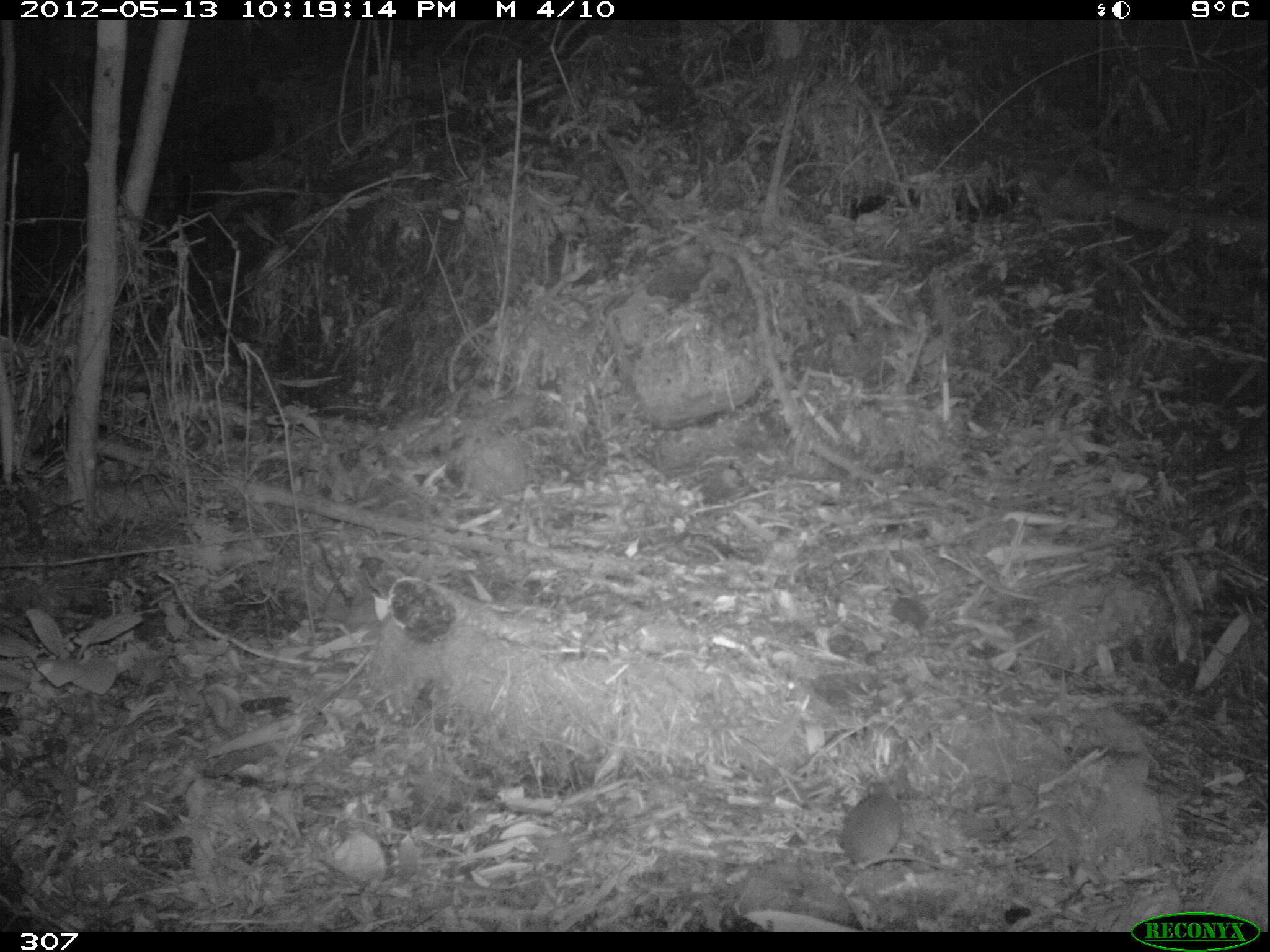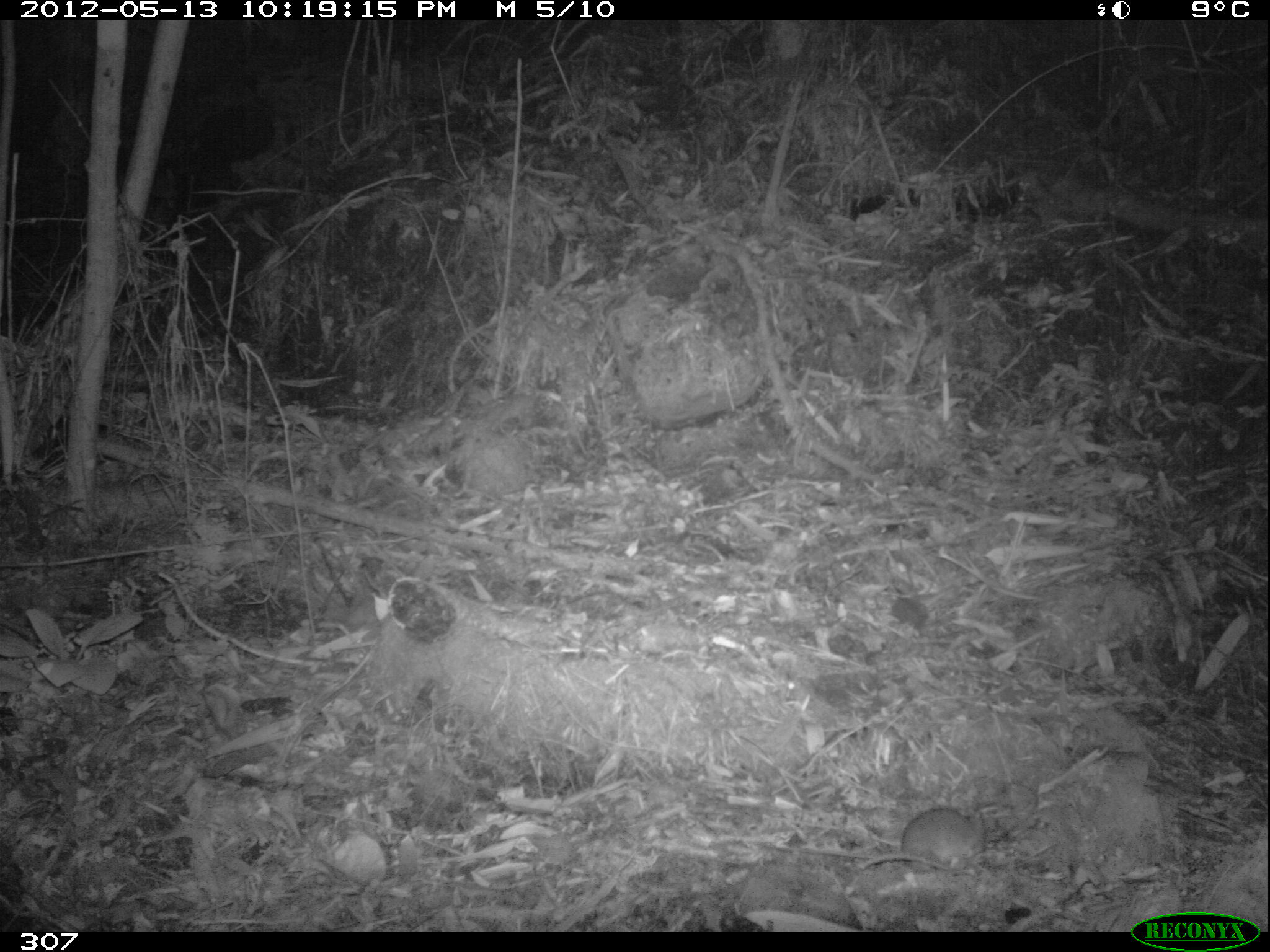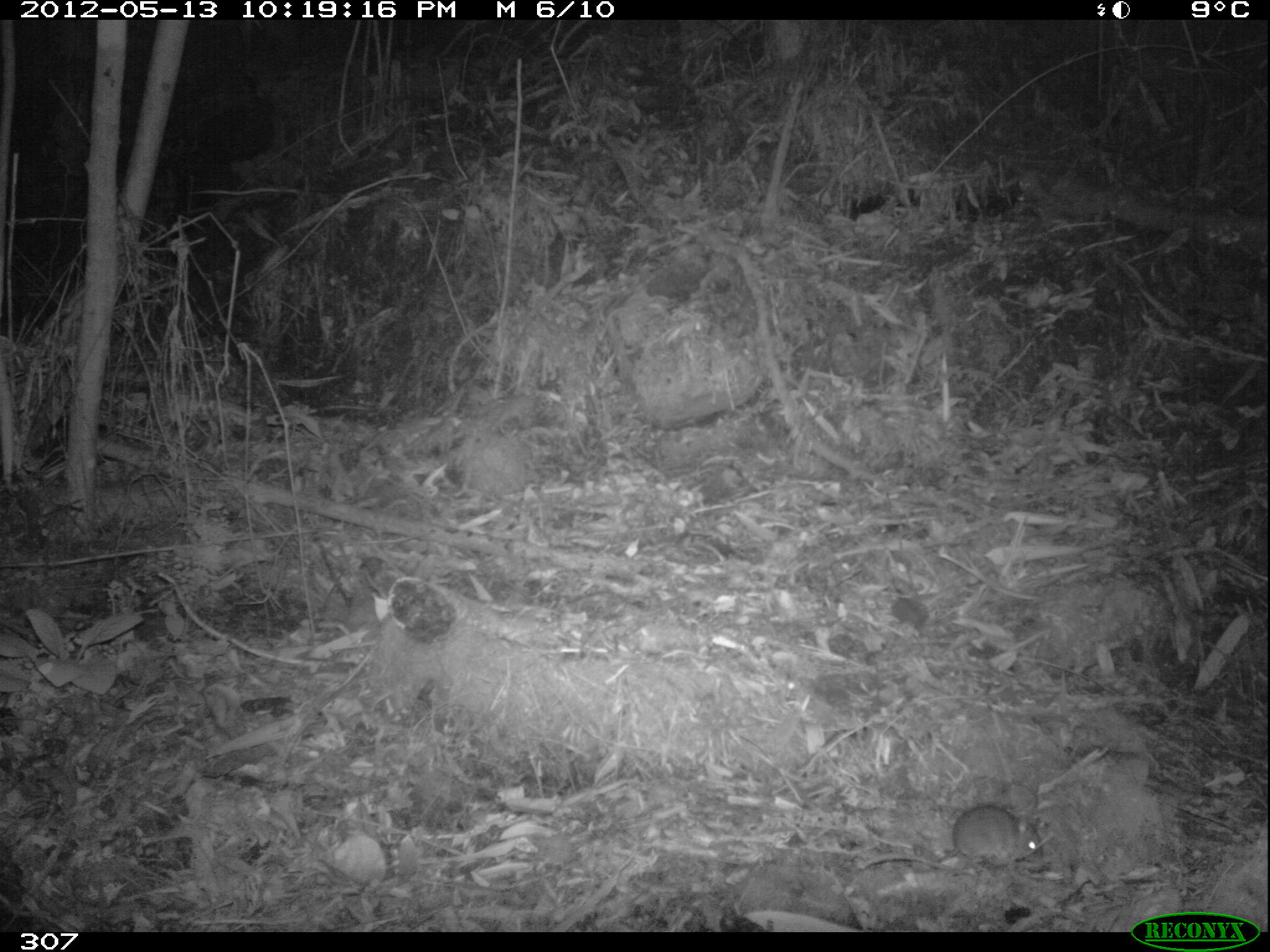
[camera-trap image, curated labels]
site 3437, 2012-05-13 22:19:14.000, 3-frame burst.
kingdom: Animalia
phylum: Chordata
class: Mammalia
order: Rodentia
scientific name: Rodentia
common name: rodents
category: unknown rodent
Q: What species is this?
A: Unknown rodent (rodents) (Rodentia).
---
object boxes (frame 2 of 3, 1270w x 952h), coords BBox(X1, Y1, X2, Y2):
unknown rodent: BBox(860, 804, 984, 875)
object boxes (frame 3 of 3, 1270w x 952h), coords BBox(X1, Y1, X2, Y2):
unknown rodent: BBox(859, 802, 1041, 870)